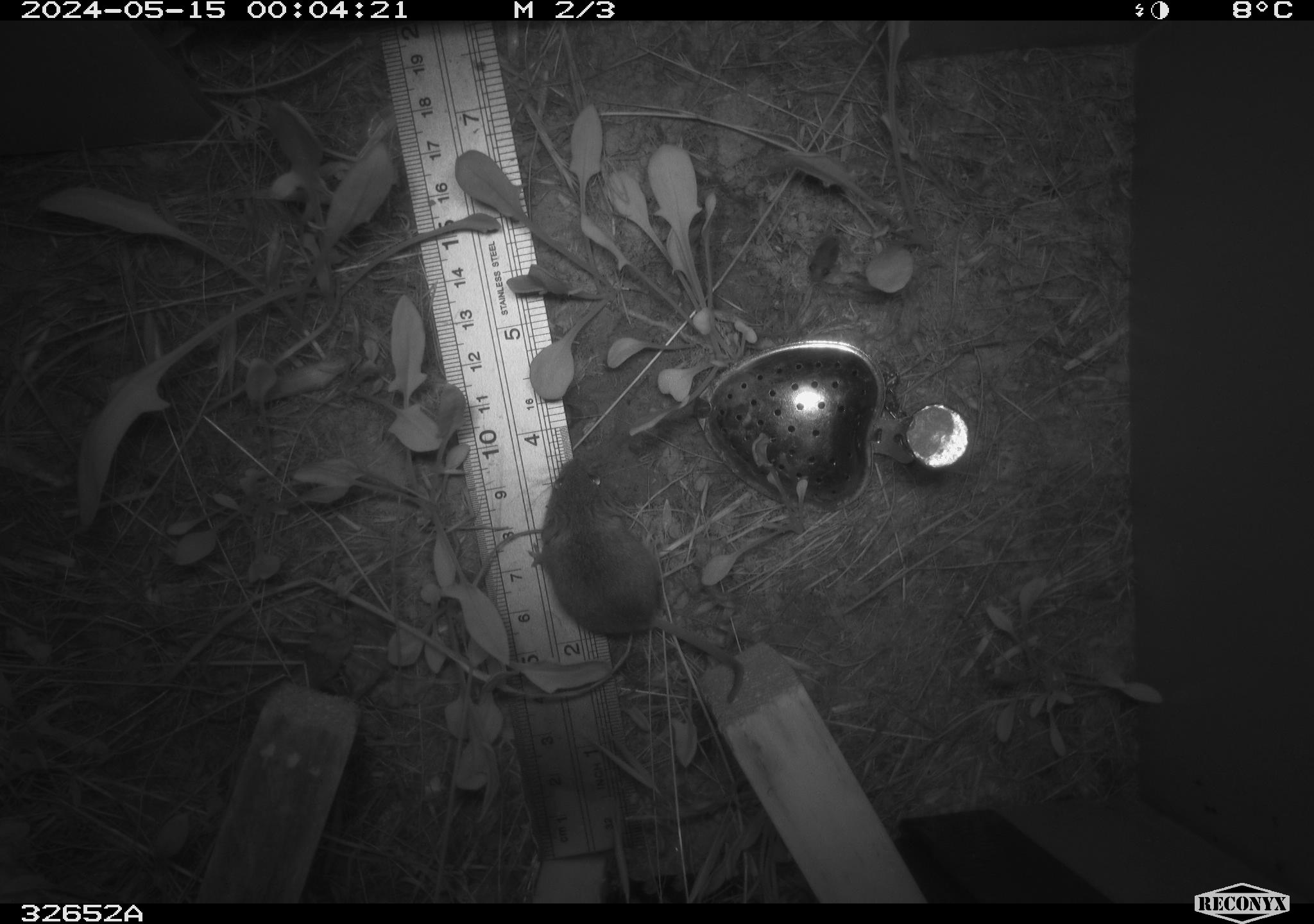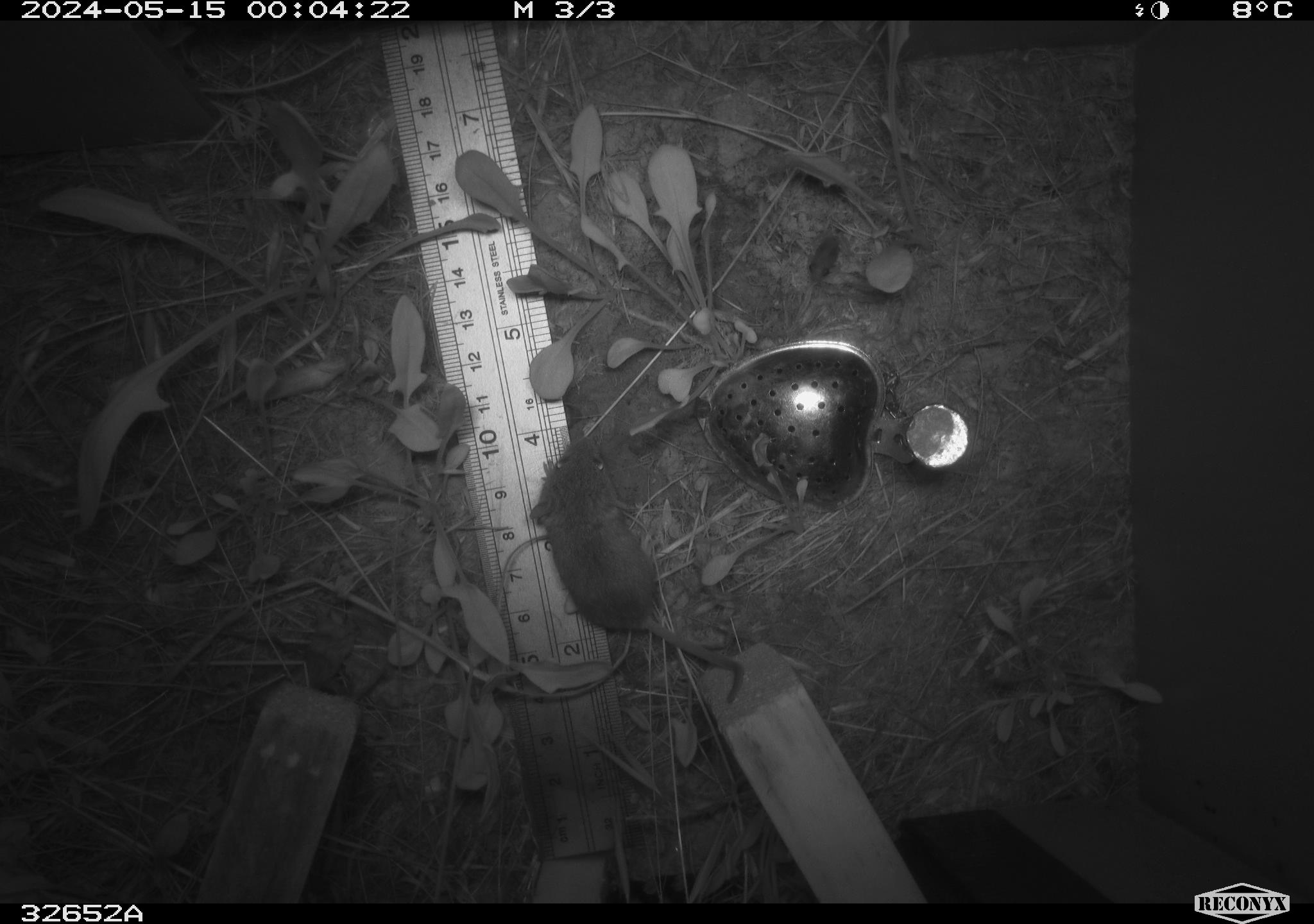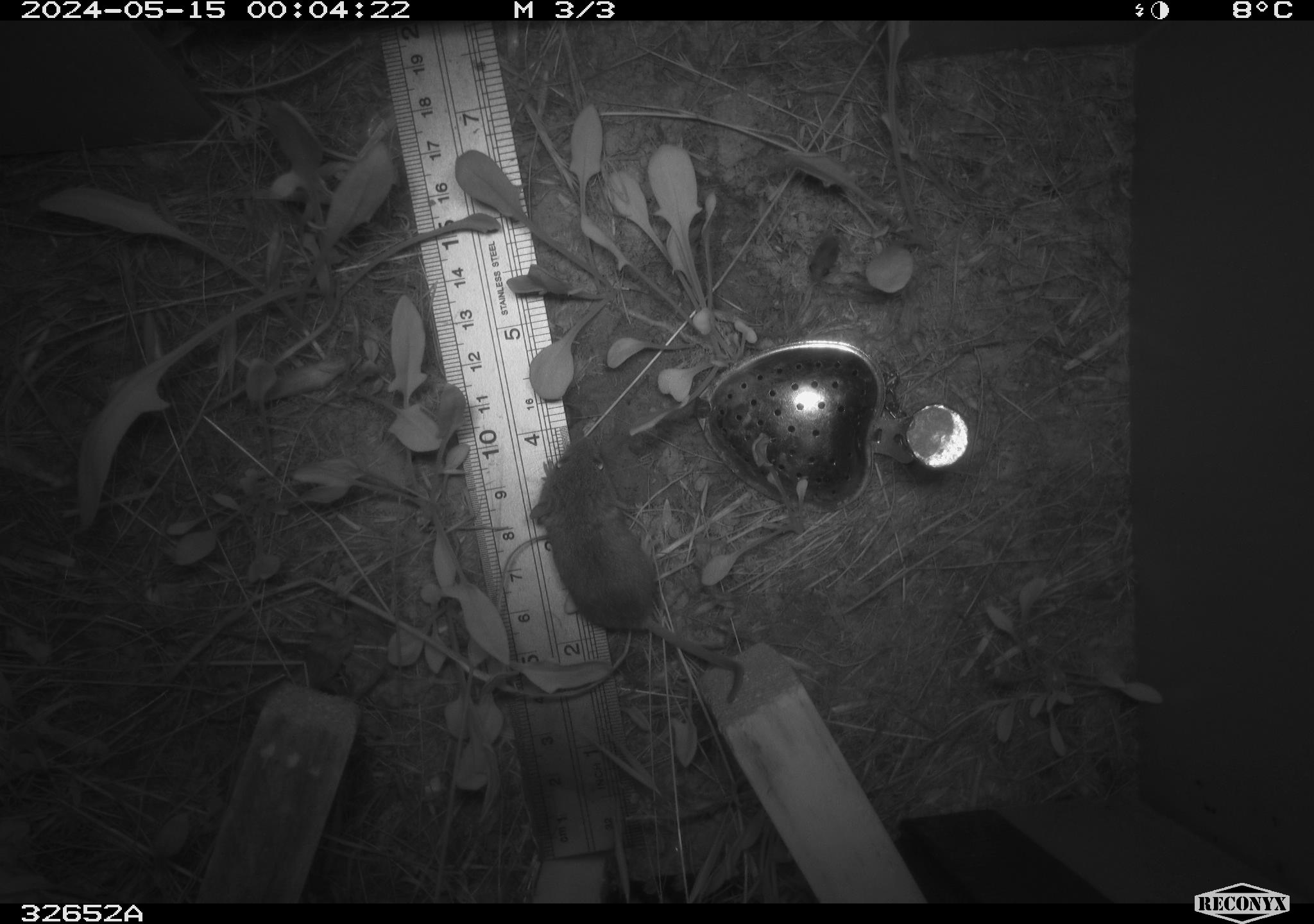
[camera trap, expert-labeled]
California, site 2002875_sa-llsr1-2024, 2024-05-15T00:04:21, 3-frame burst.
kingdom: Animalia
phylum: Chordata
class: Mammalia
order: Rodentia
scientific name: Rodentia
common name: mouse species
Mouse species (Rodentia).